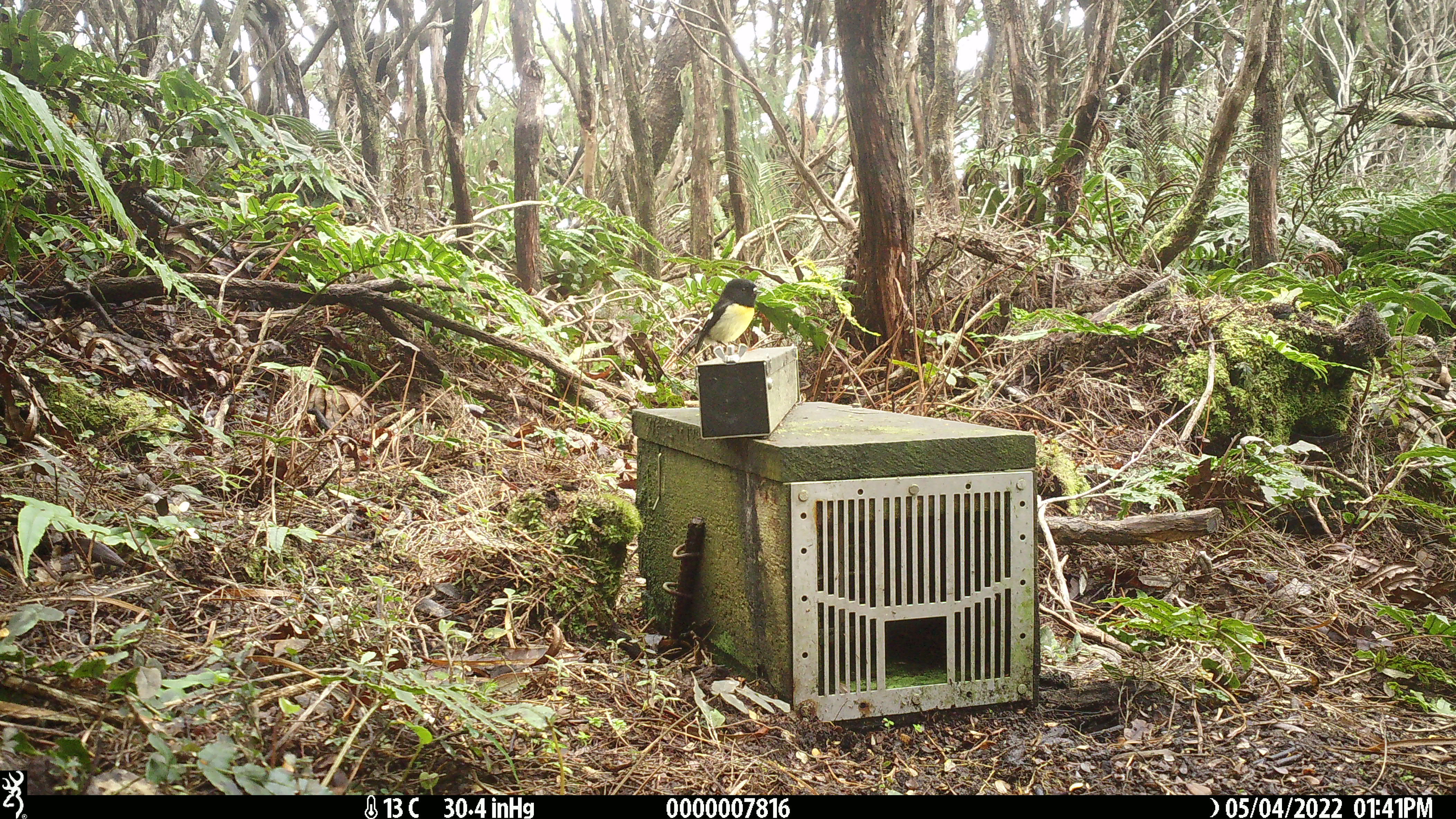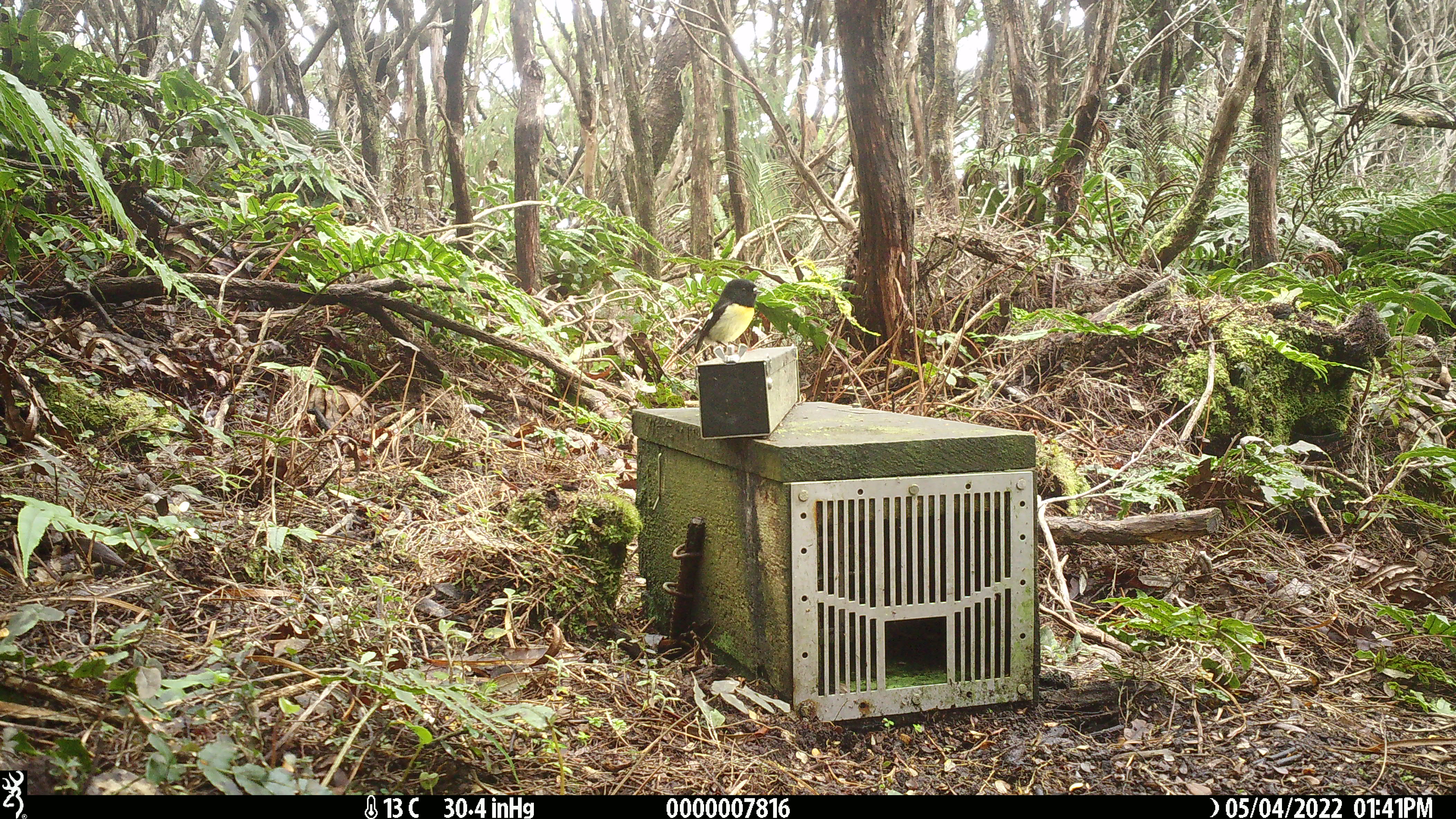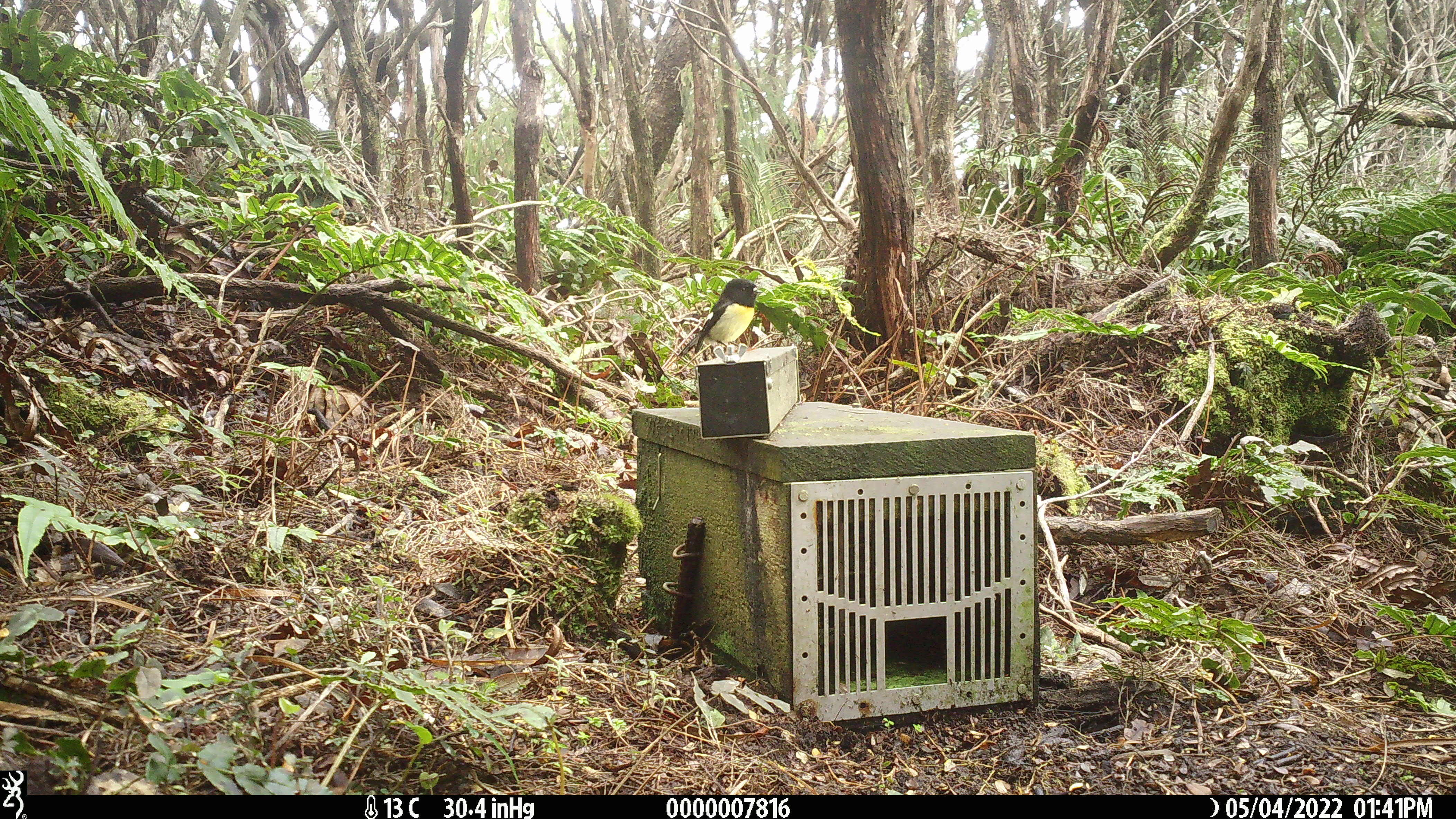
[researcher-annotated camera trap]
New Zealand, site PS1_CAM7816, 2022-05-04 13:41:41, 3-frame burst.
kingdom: Animalia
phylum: Chordata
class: Aves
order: Passeriformes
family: Petroicidae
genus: Petroica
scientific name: Petroica macrocephala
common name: tomtit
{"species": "tomtit (Petroica macrocephala)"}